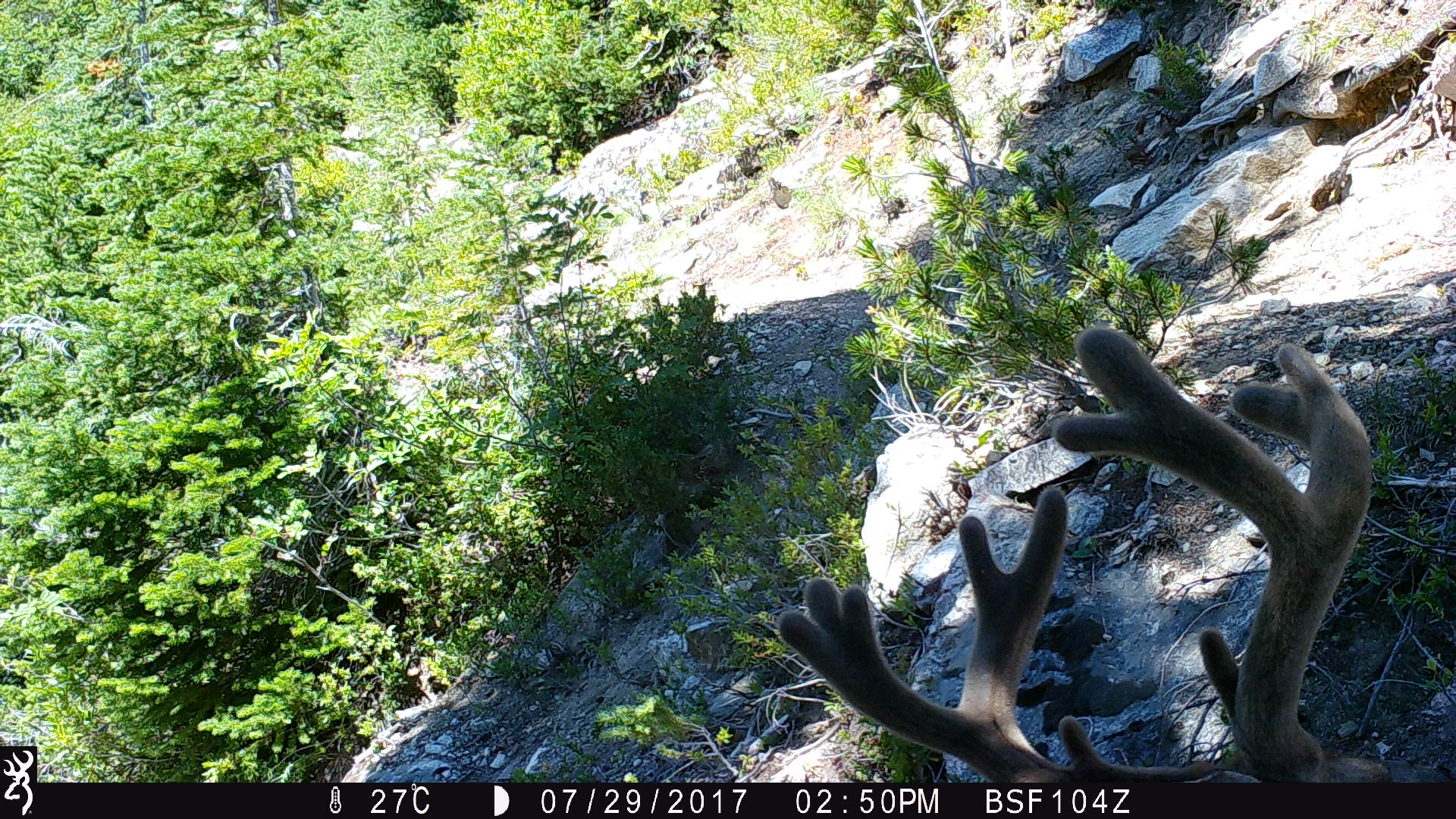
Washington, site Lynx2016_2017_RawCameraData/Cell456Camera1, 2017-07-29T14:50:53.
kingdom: Animalia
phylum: Chordata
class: Mammalia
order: Artiodactyla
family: Cervidae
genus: Odocoileus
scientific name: Odocoileus hemionus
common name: mule deer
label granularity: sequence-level